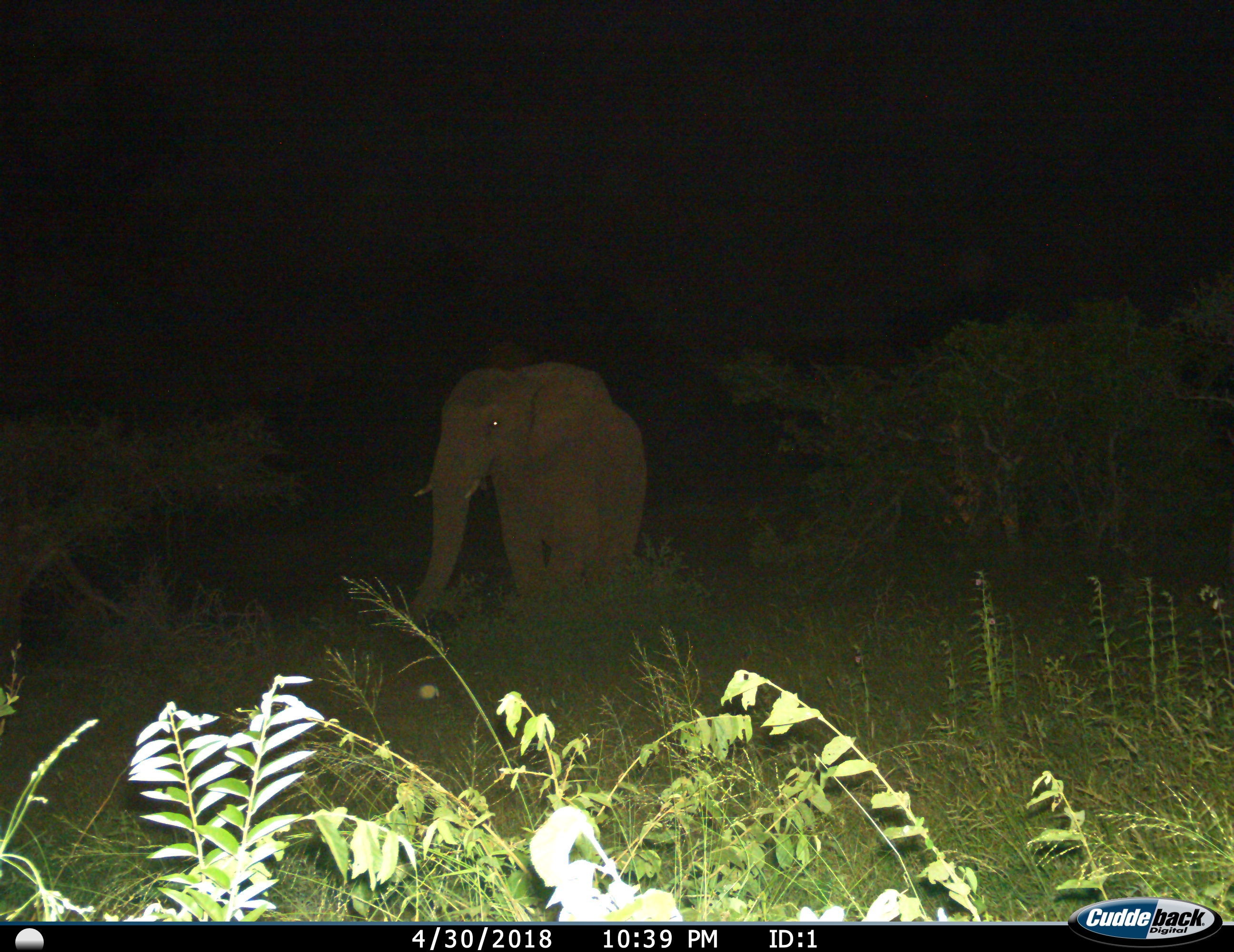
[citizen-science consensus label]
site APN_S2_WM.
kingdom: Animalia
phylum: Chordata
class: Mammalia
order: Proboscidea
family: Elephantidae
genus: Loxodonta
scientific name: Loxodonta africana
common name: african bush elephant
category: elephant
Elephant (african bush elephant) (Loxodonta africana), count 1. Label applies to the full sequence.